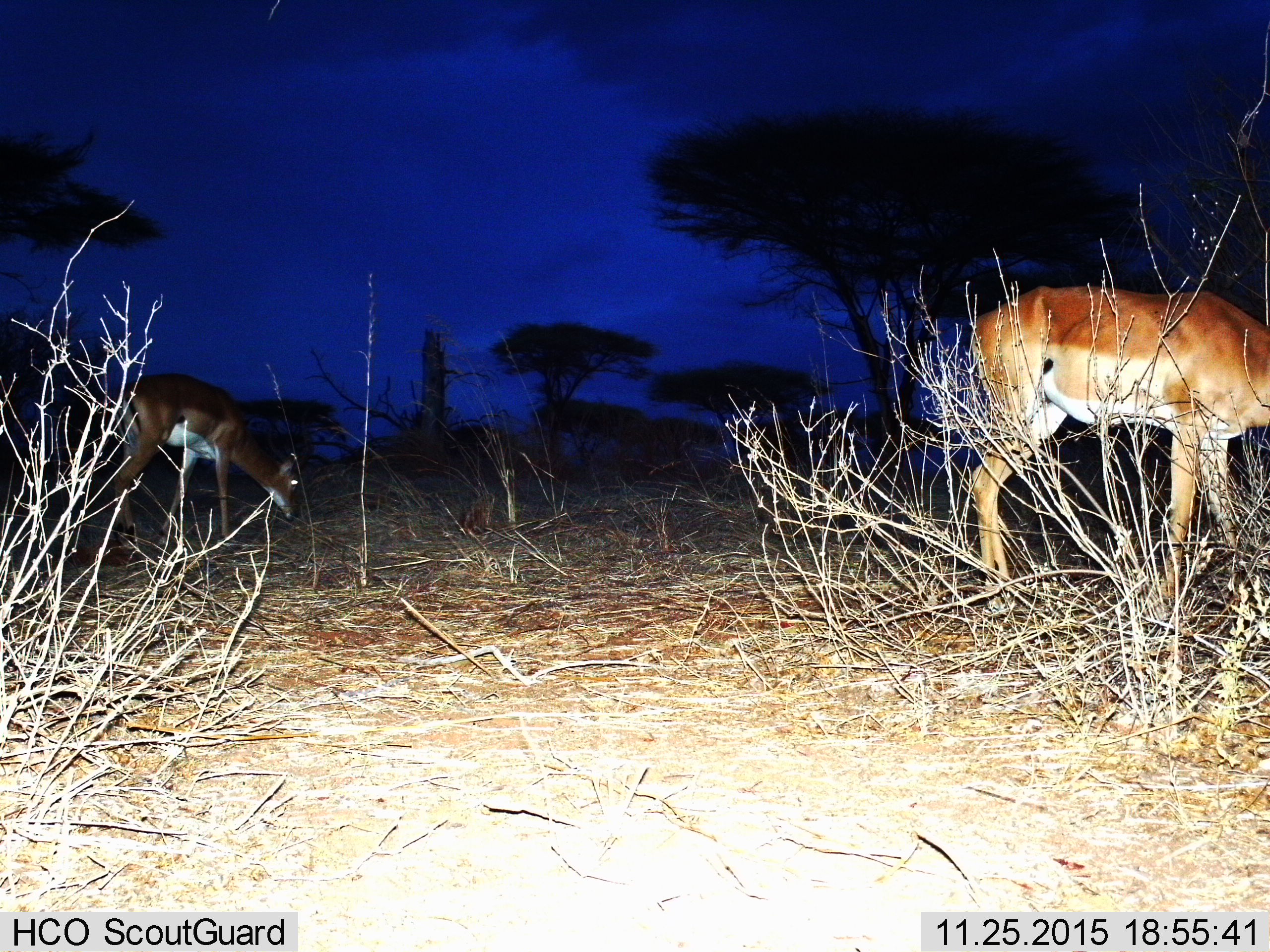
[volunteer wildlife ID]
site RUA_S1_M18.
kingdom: Animalia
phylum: Chordata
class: Mammalia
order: Artiodactyla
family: Bovidae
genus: Aepyceros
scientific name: Aepyceros melampus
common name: impala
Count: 2.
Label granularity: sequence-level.